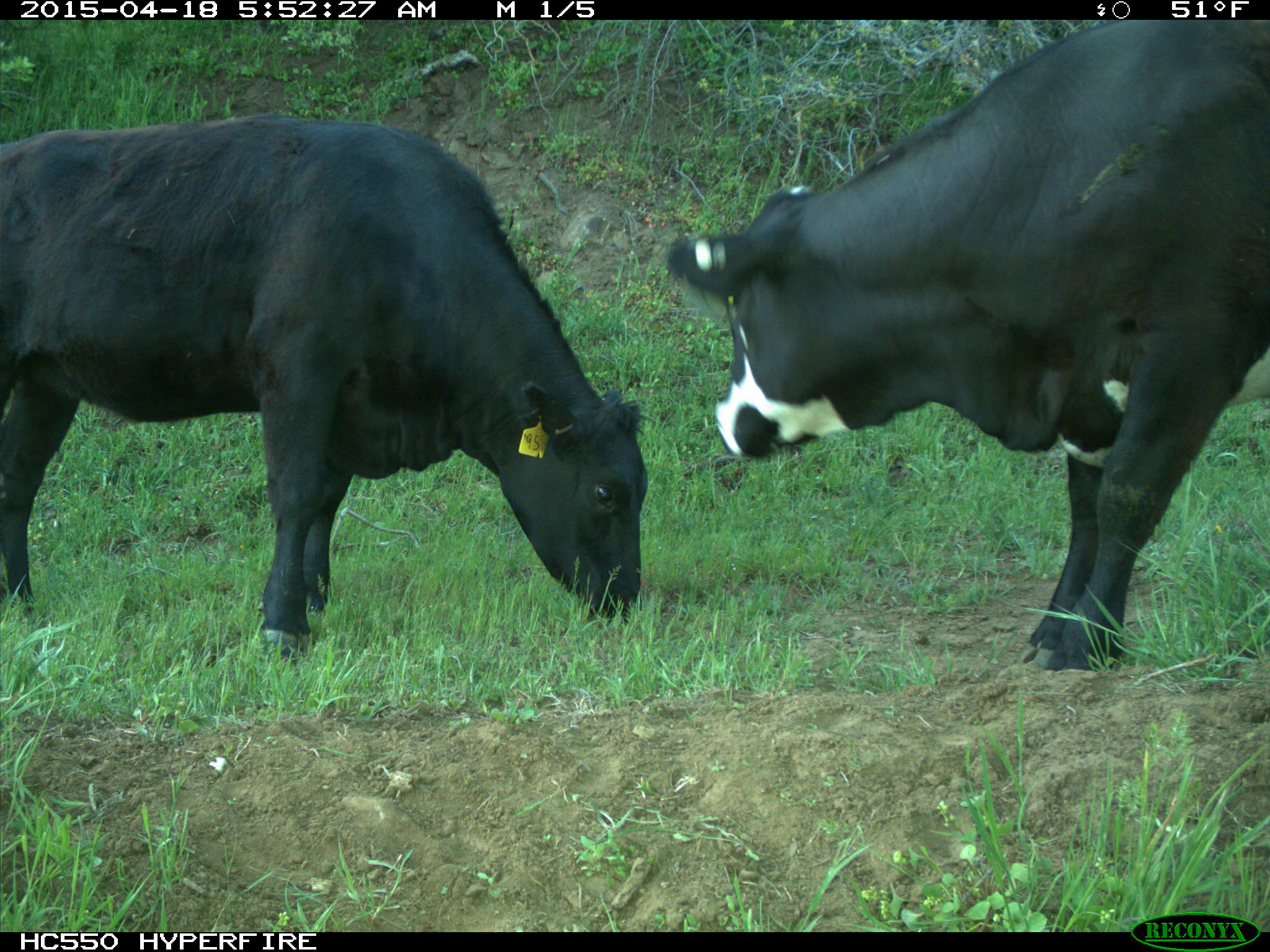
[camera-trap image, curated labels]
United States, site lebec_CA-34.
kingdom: Animalia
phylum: Chordata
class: Mammalia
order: Artiodactyla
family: Bovidae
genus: Bos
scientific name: Bos taurus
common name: domestic cow